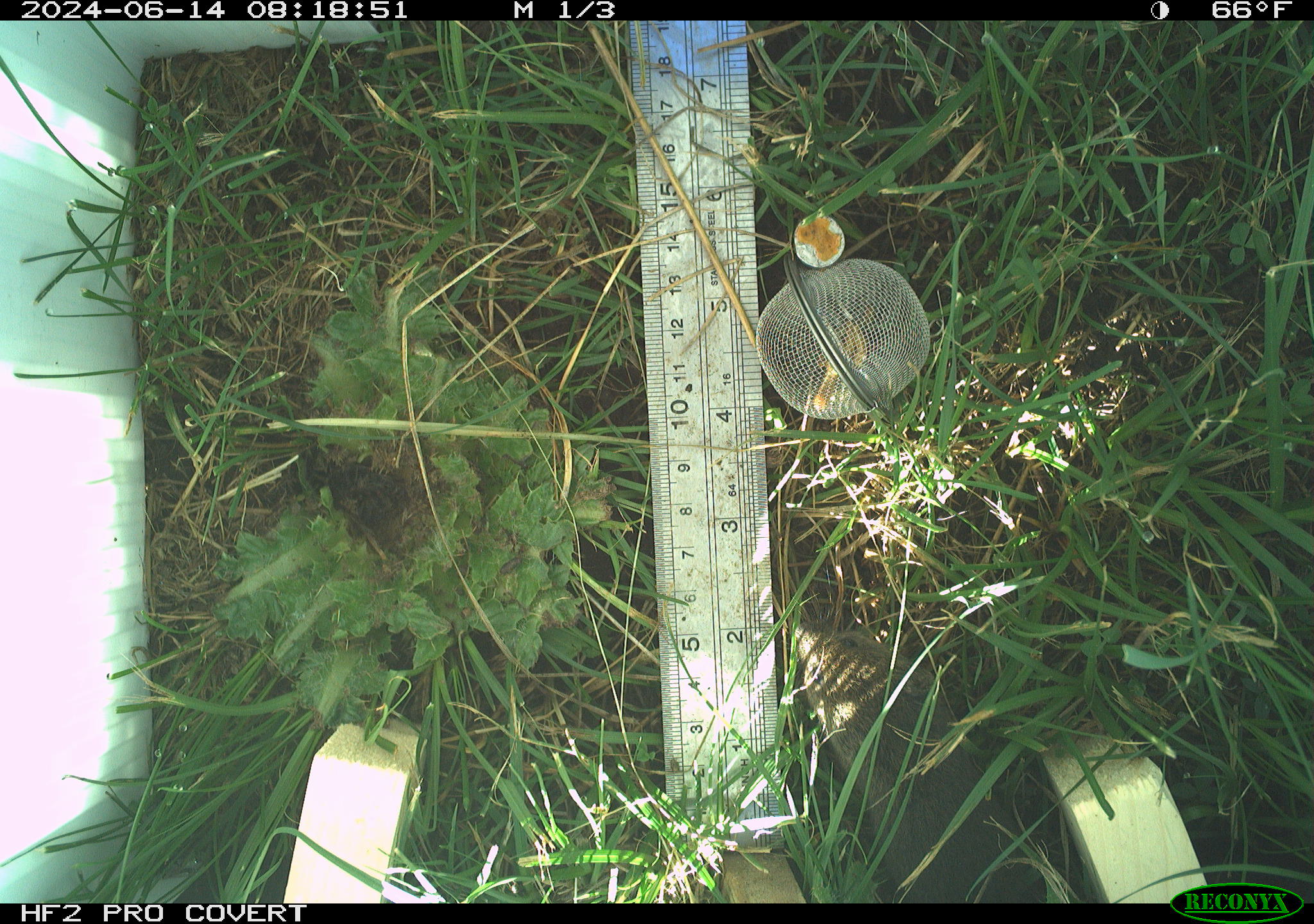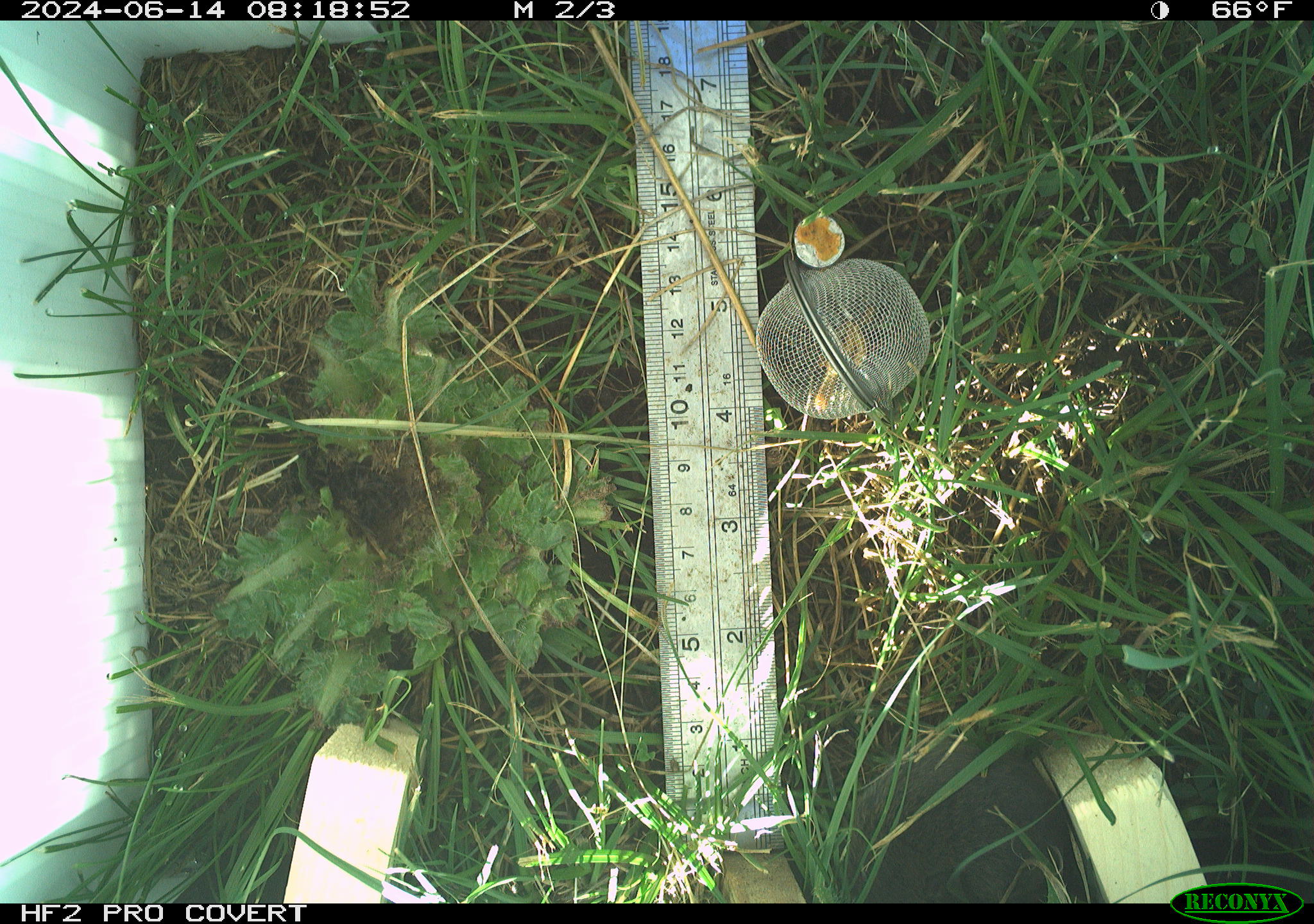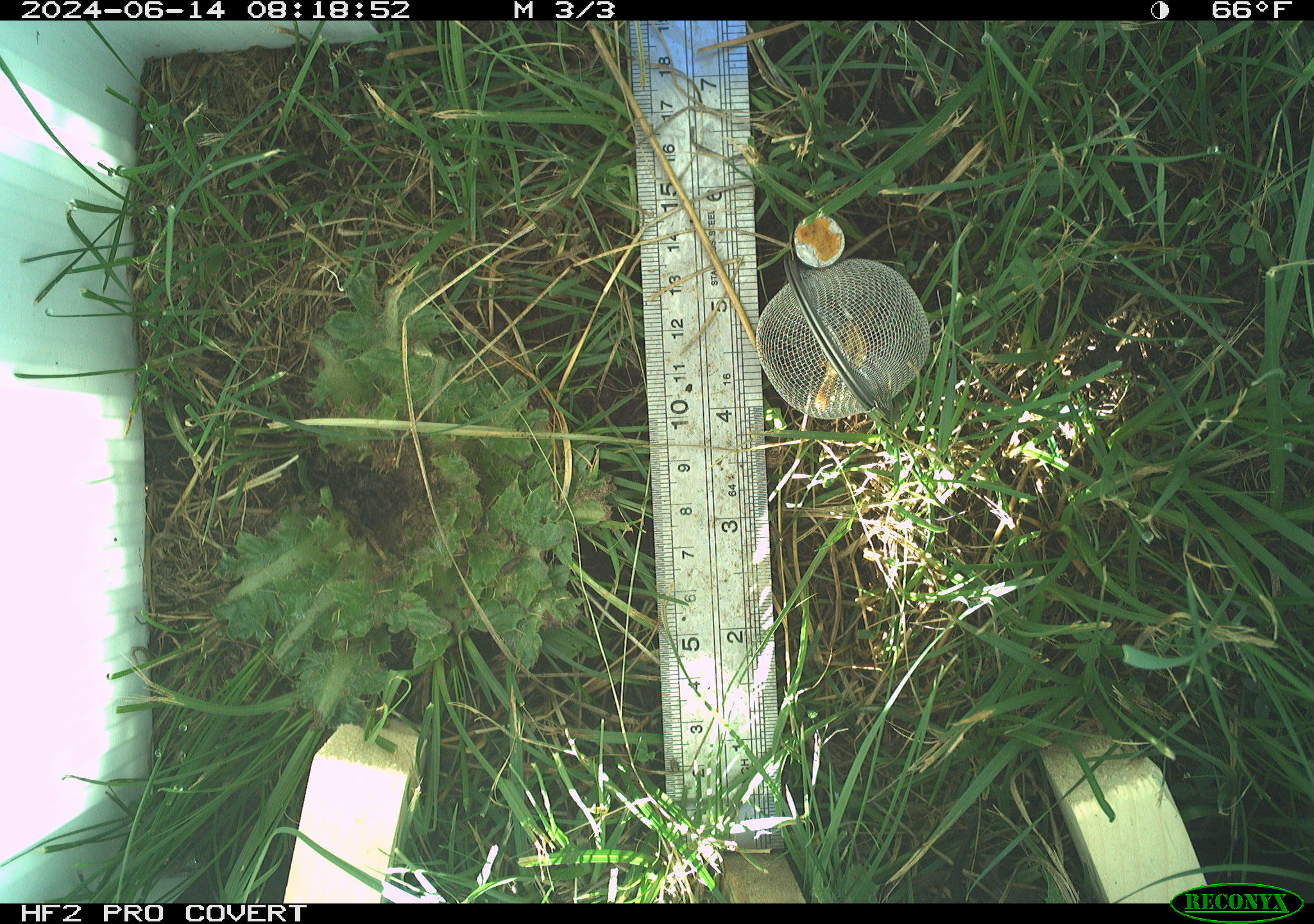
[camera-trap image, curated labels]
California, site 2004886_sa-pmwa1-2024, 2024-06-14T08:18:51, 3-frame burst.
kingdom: Animalia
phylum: Chordata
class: Mammalia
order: Rodentia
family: Cricetidae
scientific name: Arvicolinae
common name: voles, lemmings, and muskrats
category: arvicolinae subfamily